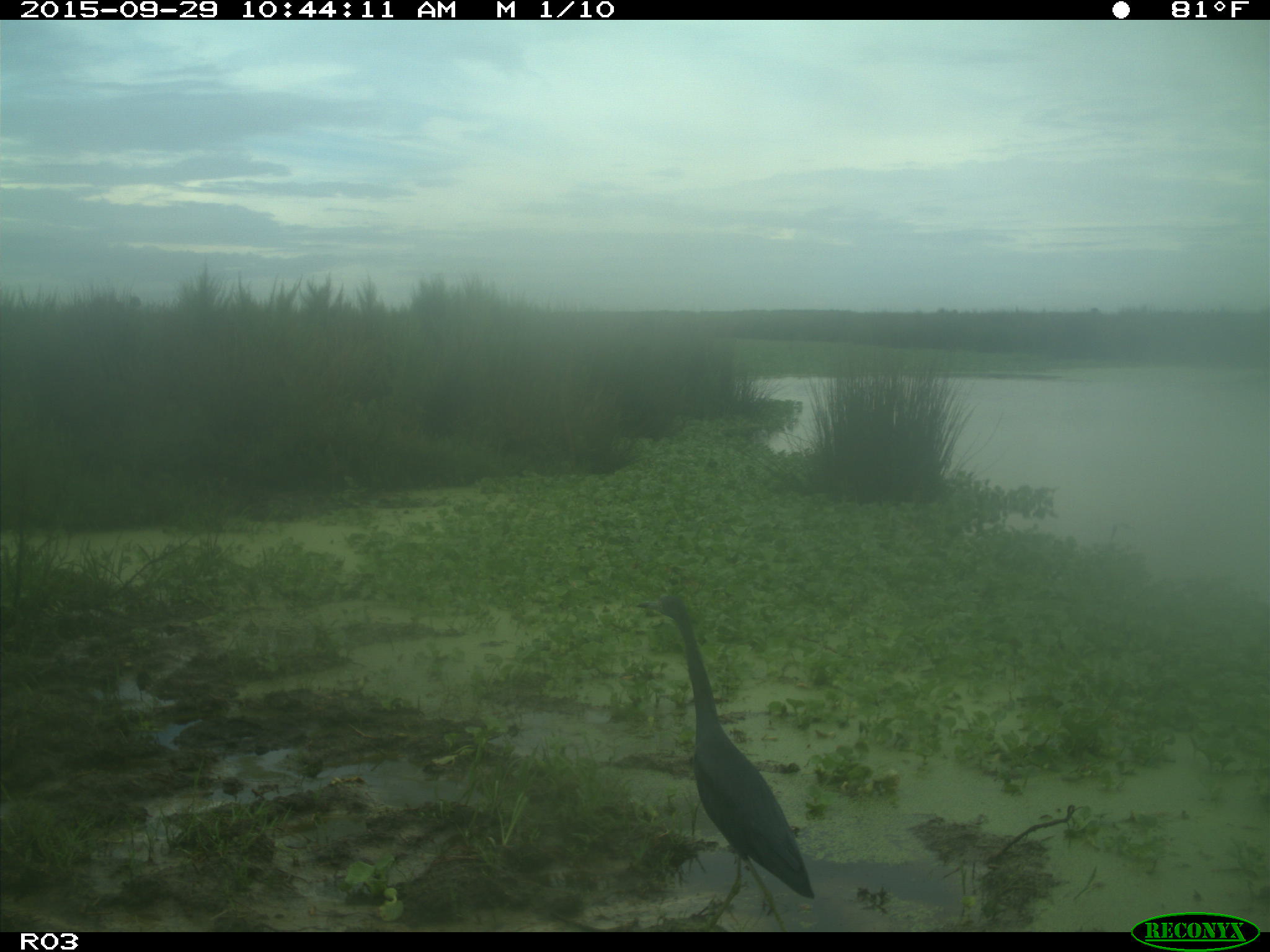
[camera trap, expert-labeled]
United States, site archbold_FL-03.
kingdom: Animalia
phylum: Chordata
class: Aves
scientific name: Aves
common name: birds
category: unidentified bird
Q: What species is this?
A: Unidentified bird (birds) (Aves).